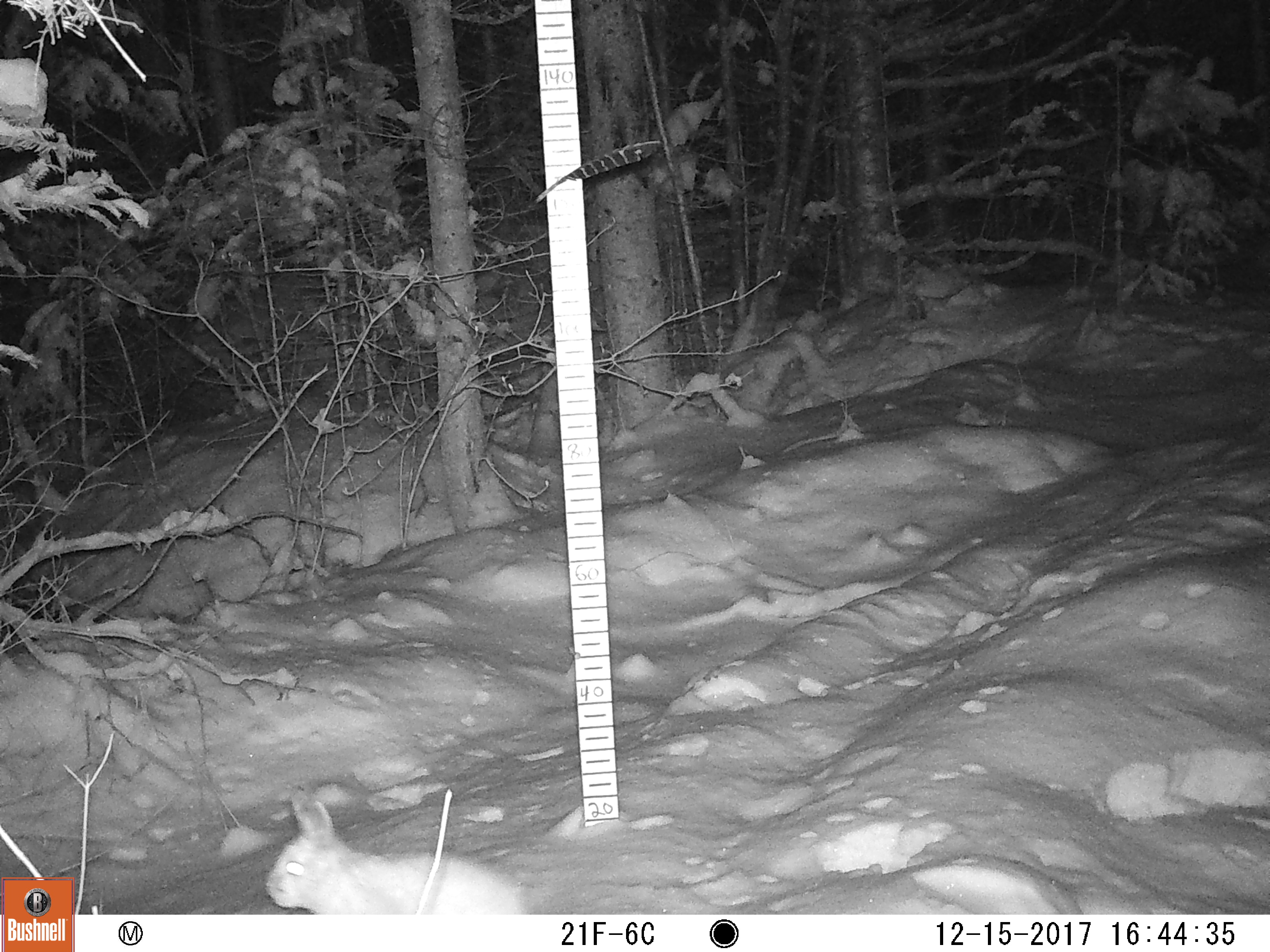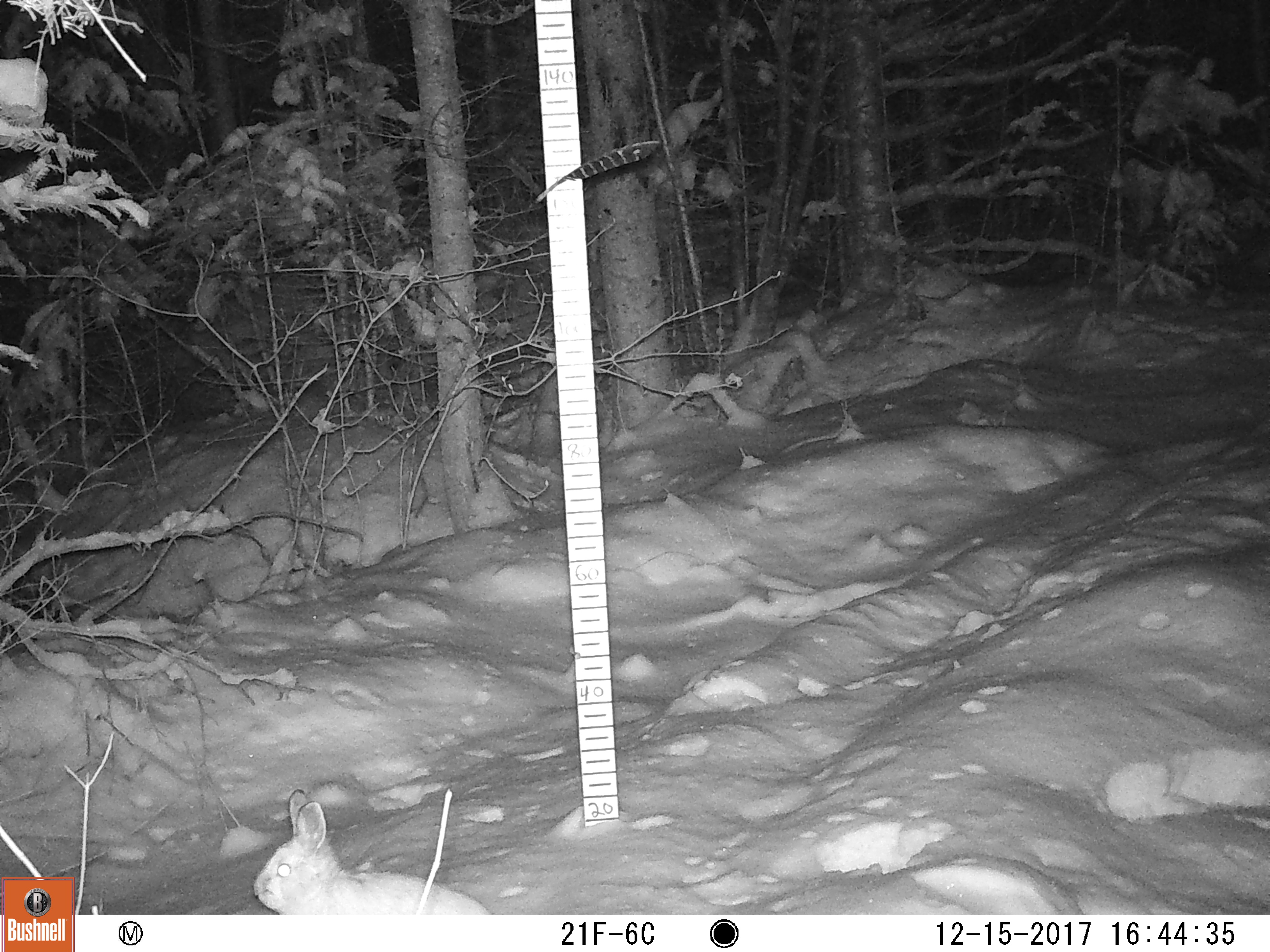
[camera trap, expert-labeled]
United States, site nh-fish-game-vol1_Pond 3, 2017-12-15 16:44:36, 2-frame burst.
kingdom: Animalia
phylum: Chordata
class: Mammalia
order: Lagomorpha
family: Leporidae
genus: Lepus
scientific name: Lepus americanus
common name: snowshoe hare